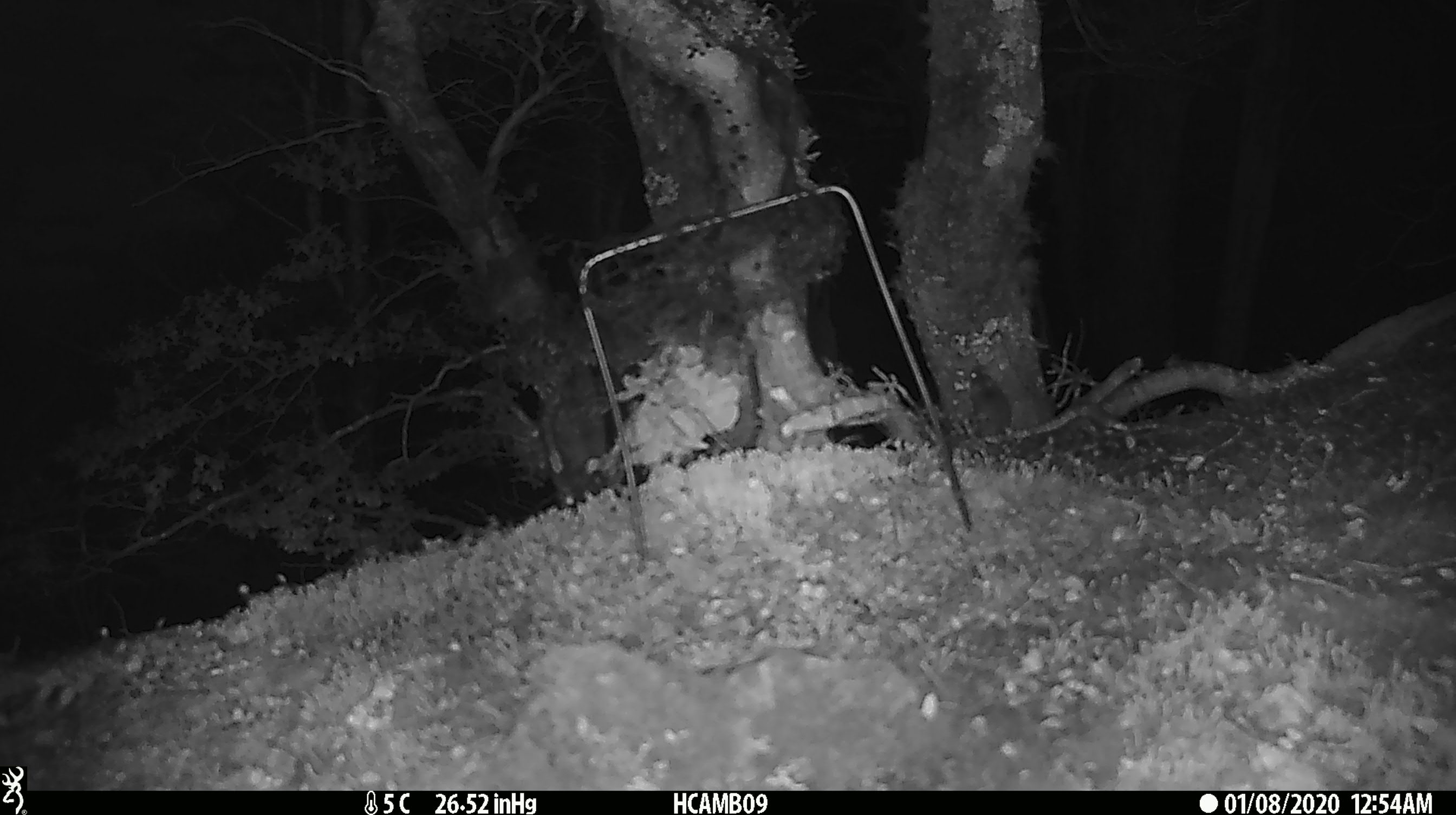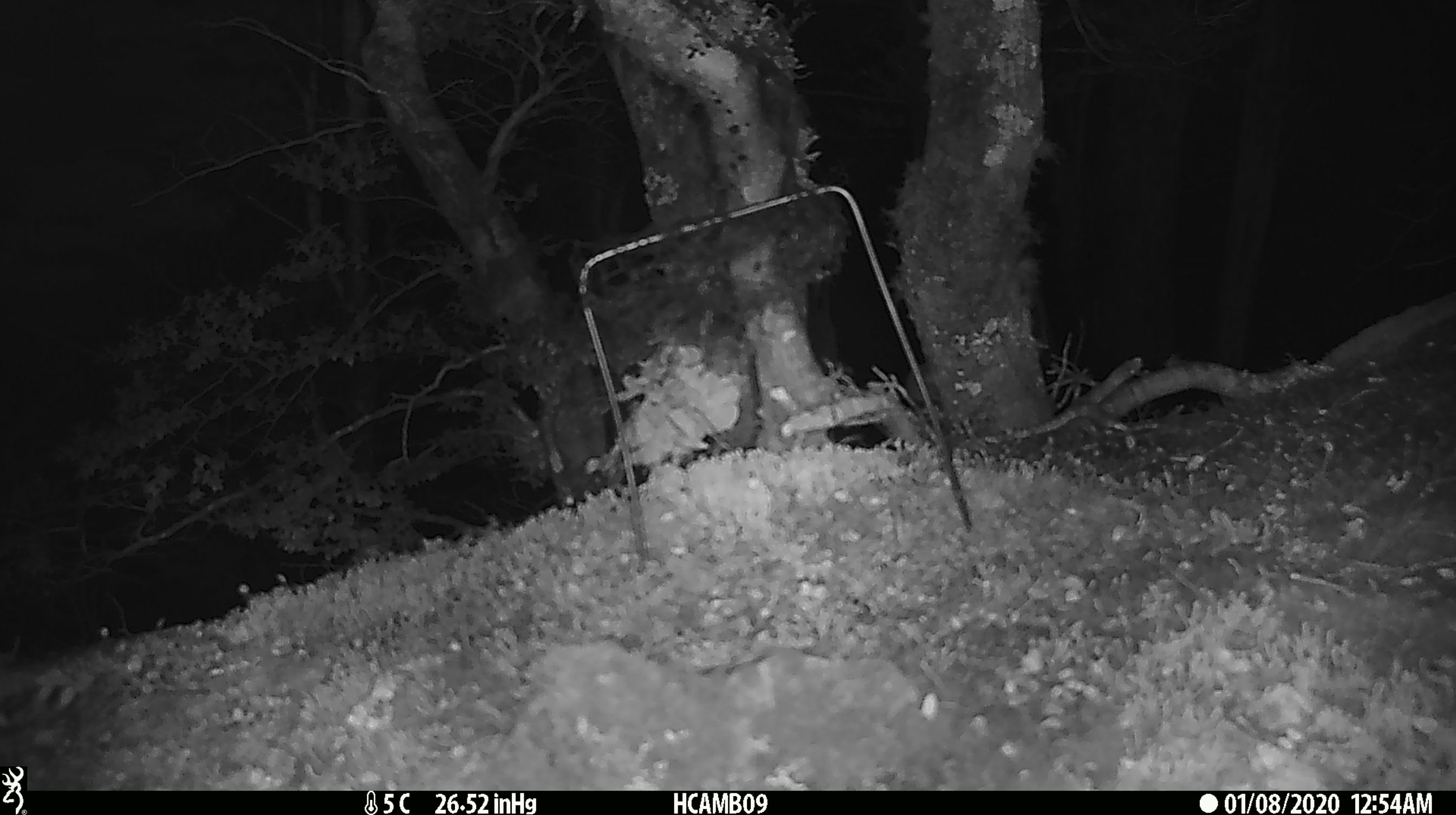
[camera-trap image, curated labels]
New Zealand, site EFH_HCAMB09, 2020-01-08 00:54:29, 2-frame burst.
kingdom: Animalia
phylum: Chordata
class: Mammalia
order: Rodentia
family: Muridae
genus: Mus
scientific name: Mus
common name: mouse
Mouse (Mus).